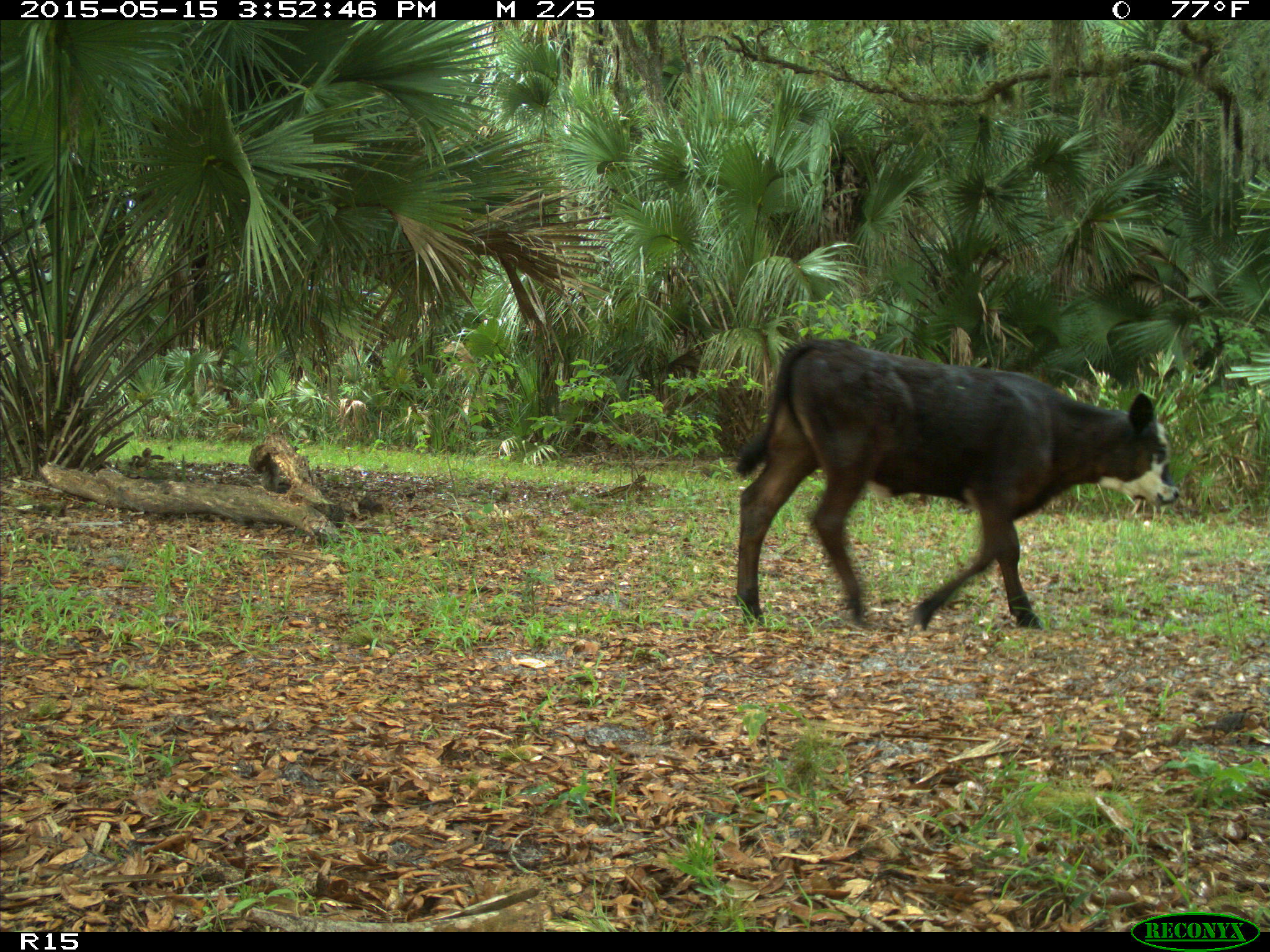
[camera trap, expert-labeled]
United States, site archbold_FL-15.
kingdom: Animalia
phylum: Chordata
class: Mammalia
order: Artiodactyla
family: Bovidae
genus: Bos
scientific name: Bos taurus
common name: domestic cow